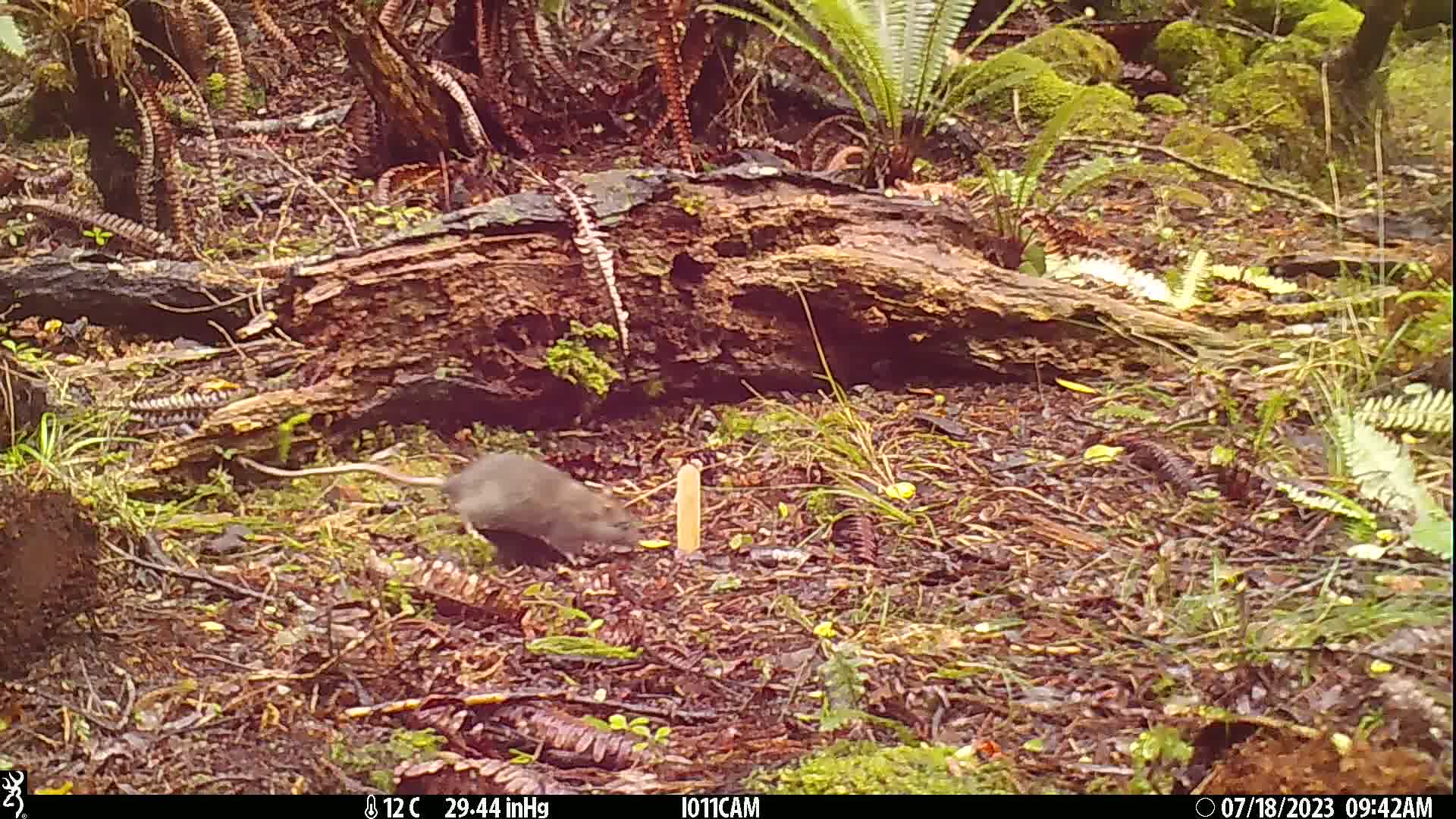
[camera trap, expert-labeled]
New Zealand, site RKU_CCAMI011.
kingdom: Animalia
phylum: Chordata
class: Mammalia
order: Rodentia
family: Muridae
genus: Rattus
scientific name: Rattus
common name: rat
Rat (Rattus).